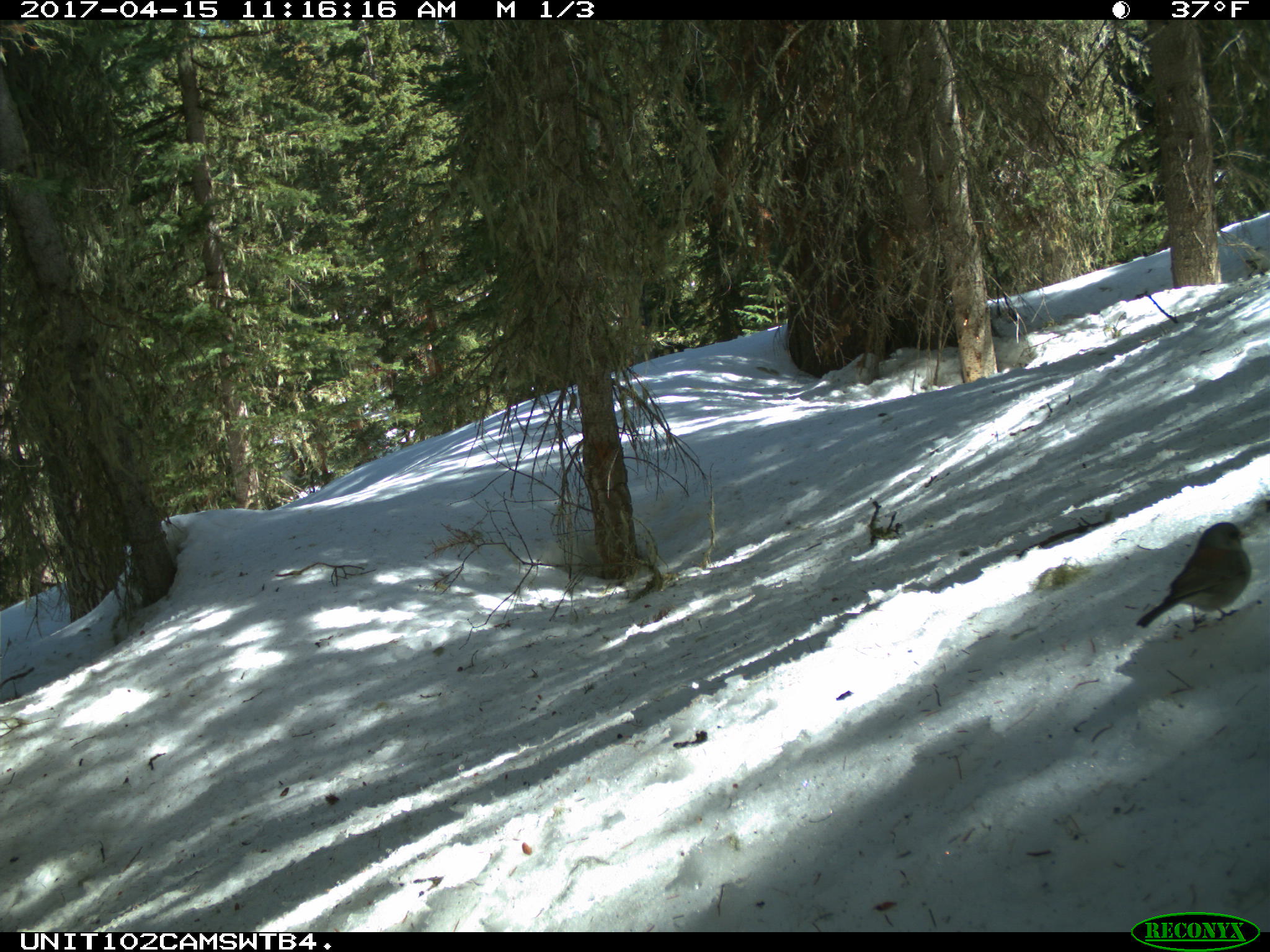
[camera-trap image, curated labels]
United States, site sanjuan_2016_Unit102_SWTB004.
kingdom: Animalia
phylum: Chordata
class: Aves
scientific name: Aves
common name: birds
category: unidentified bird